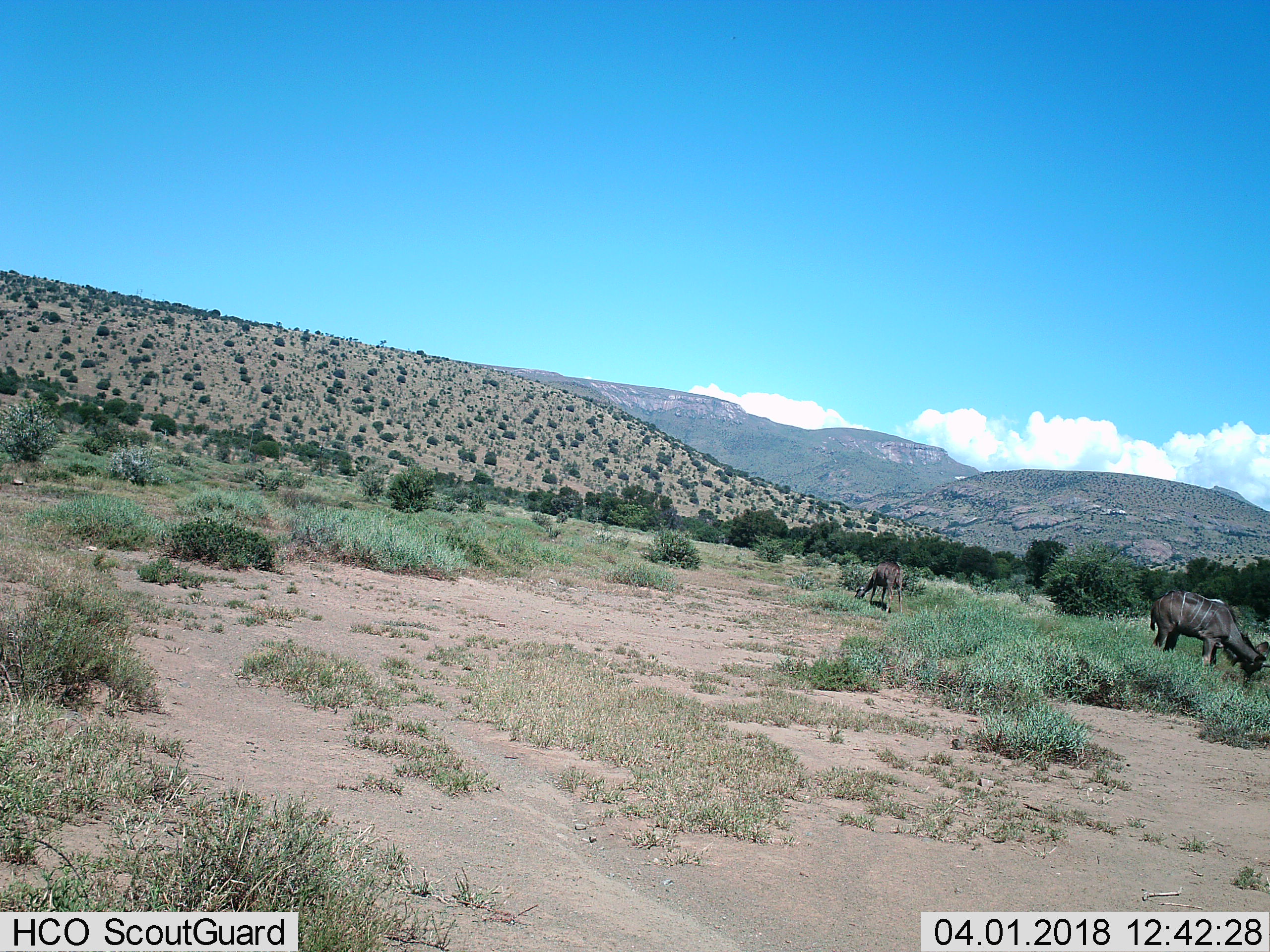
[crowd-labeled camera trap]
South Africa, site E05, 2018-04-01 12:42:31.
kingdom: Animalia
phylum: Chordata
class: Mammalia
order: Artiodactyla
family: Bovidae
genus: Tragelaphus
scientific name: Tragelaphus strepsiceros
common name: greater kudu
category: kudu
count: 2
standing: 11%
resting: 0%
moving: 0%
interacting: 0%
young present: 33%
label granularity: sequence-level